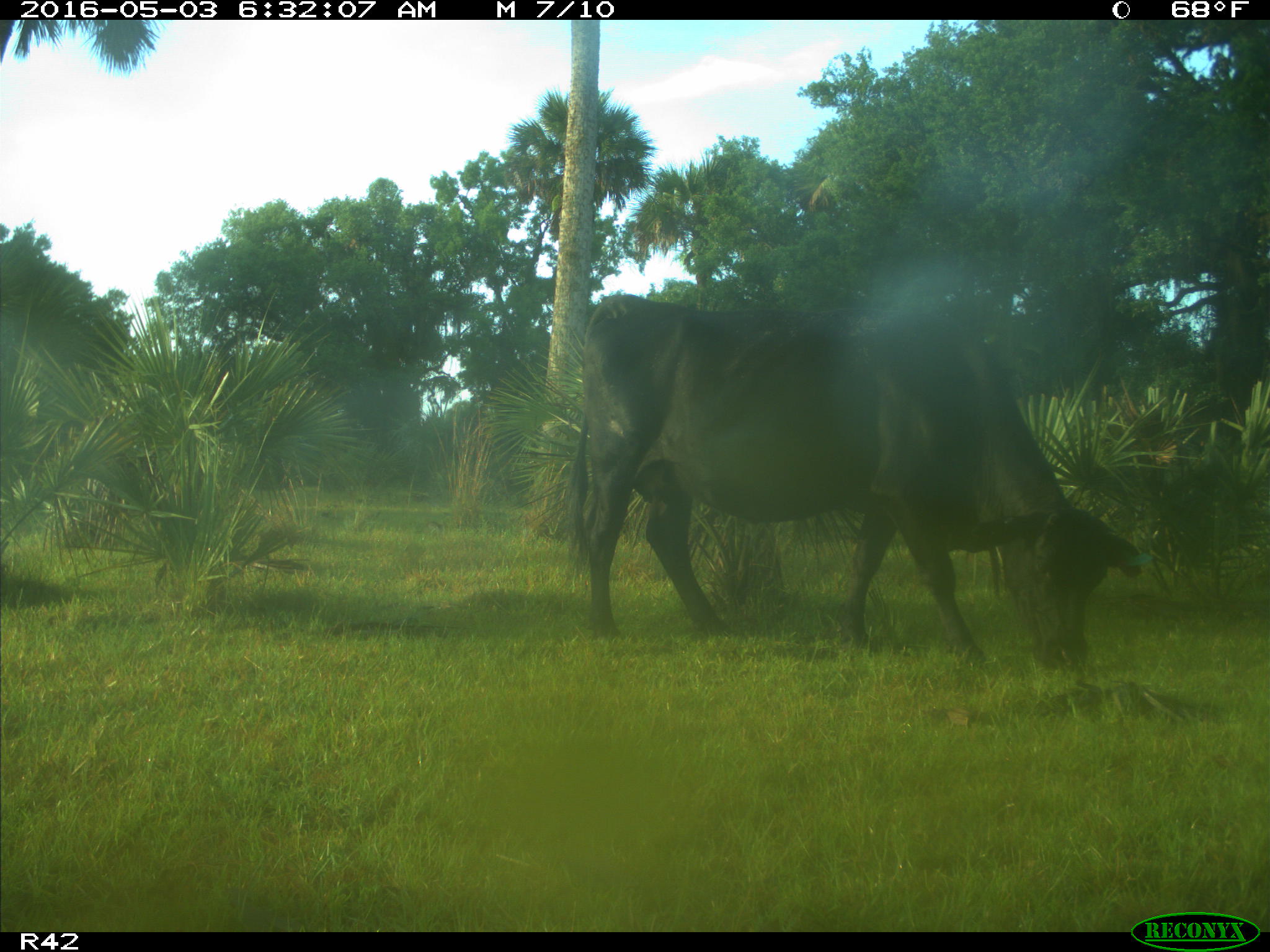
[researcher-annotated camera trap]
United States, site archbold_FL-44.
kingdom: Animalia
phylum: Chordata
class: Mammalia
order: Artiodactyla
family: Bovidae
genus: Bos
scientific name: Bos taurus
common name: domestic cow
Bos taurus (domestic cow).